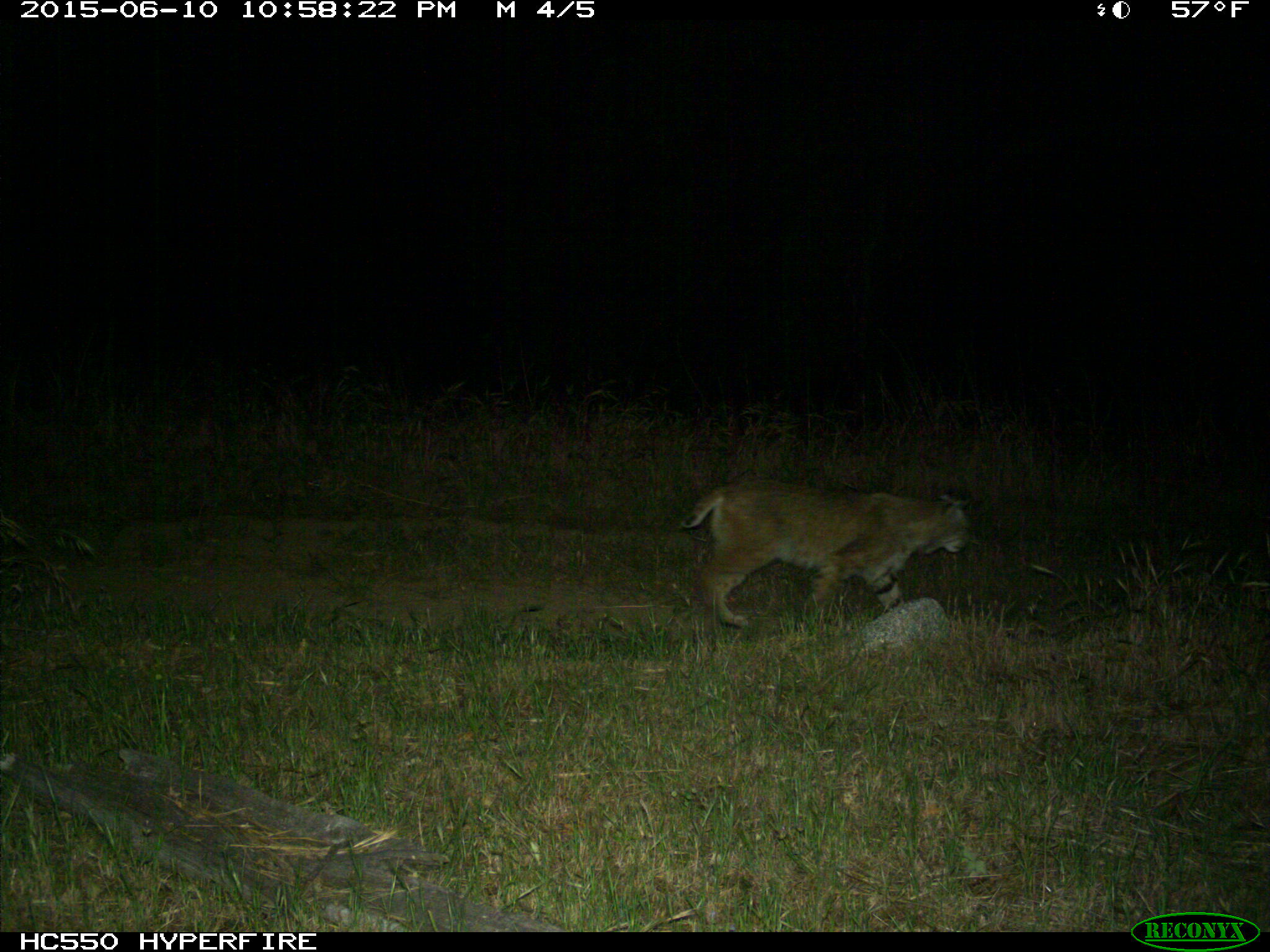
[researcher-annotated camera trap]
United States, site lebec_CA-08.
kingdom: Animalia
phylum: Chordata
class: Mammalia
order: Carnivora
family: Felidae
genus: Lynx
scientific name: Lynx rufus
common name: bobcat